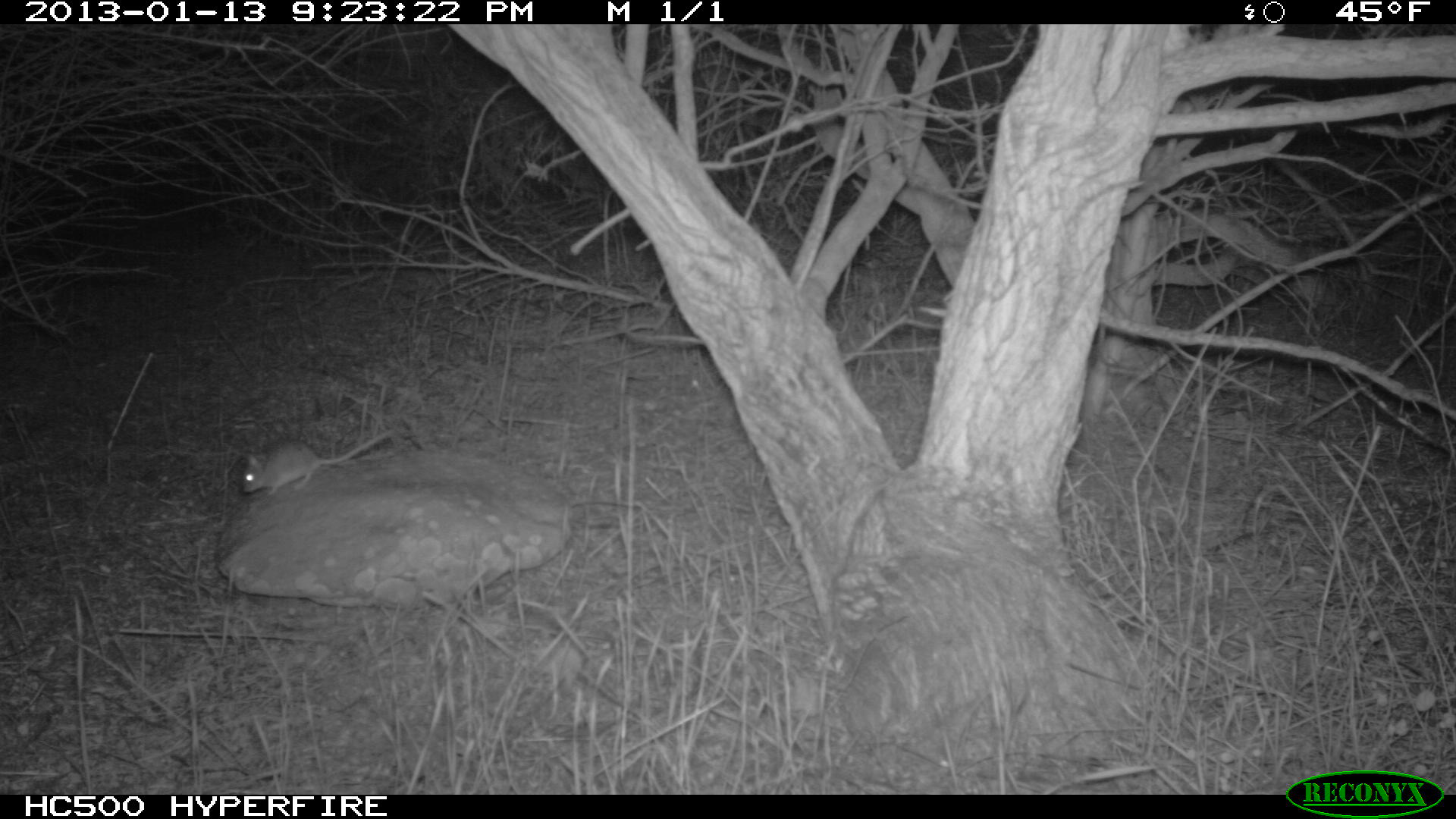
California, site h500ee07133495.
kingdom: Animalia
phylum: Chordata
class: Mammalia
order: Rodentia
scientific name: Rodentia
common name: rodent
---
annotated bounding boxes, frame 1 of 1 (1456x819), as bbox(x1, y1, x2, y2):
rodent: bbox(241, 429, 394, 495)